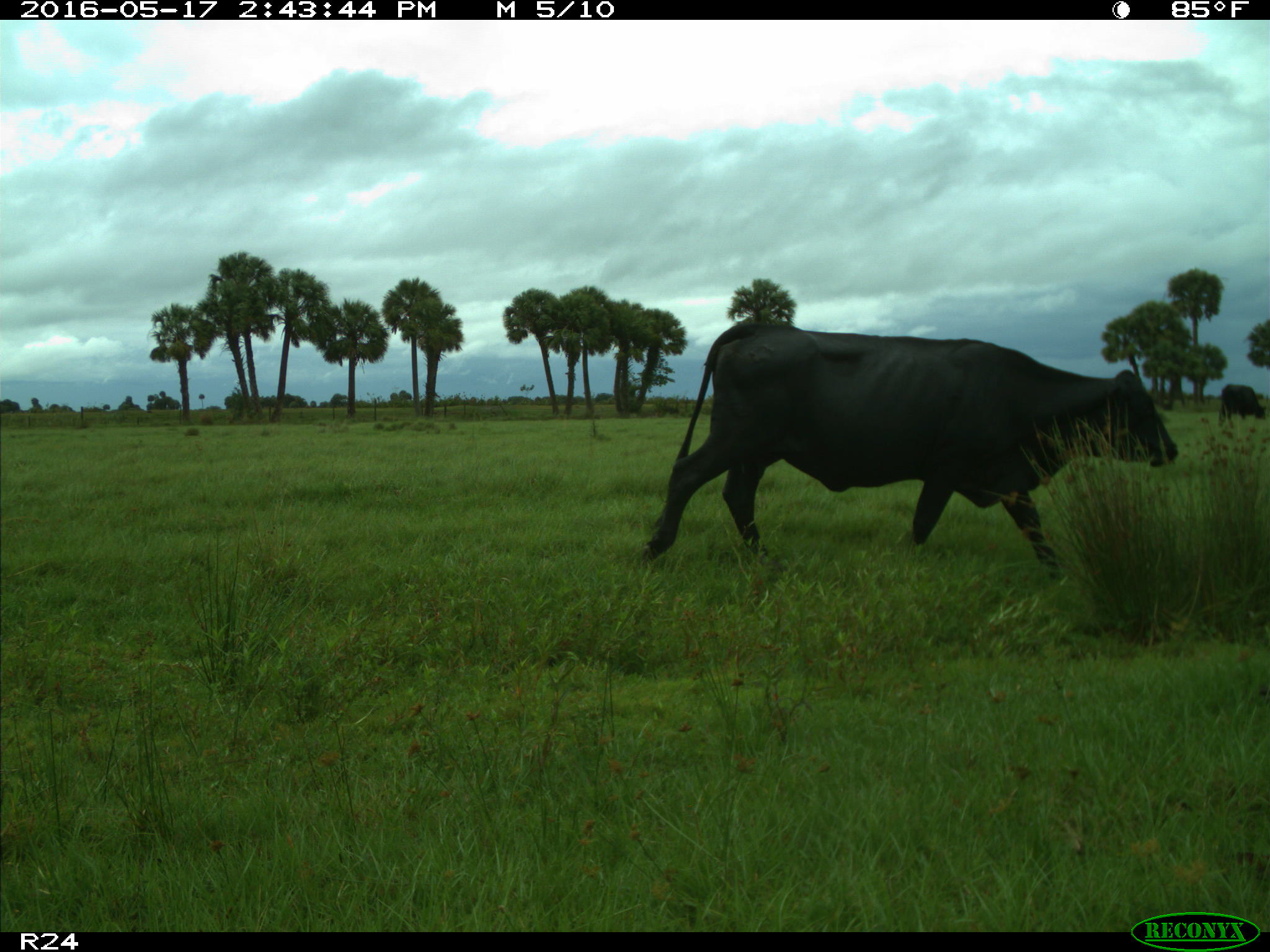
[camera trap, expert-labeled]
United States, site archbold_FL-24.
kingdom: Animalia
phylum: Chordata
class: Mammalia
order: Artiodactyla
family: Bovidae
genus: Bos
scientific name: Bos taurus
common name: domestic cow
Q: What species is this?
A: Bos taurus (domestic cow).